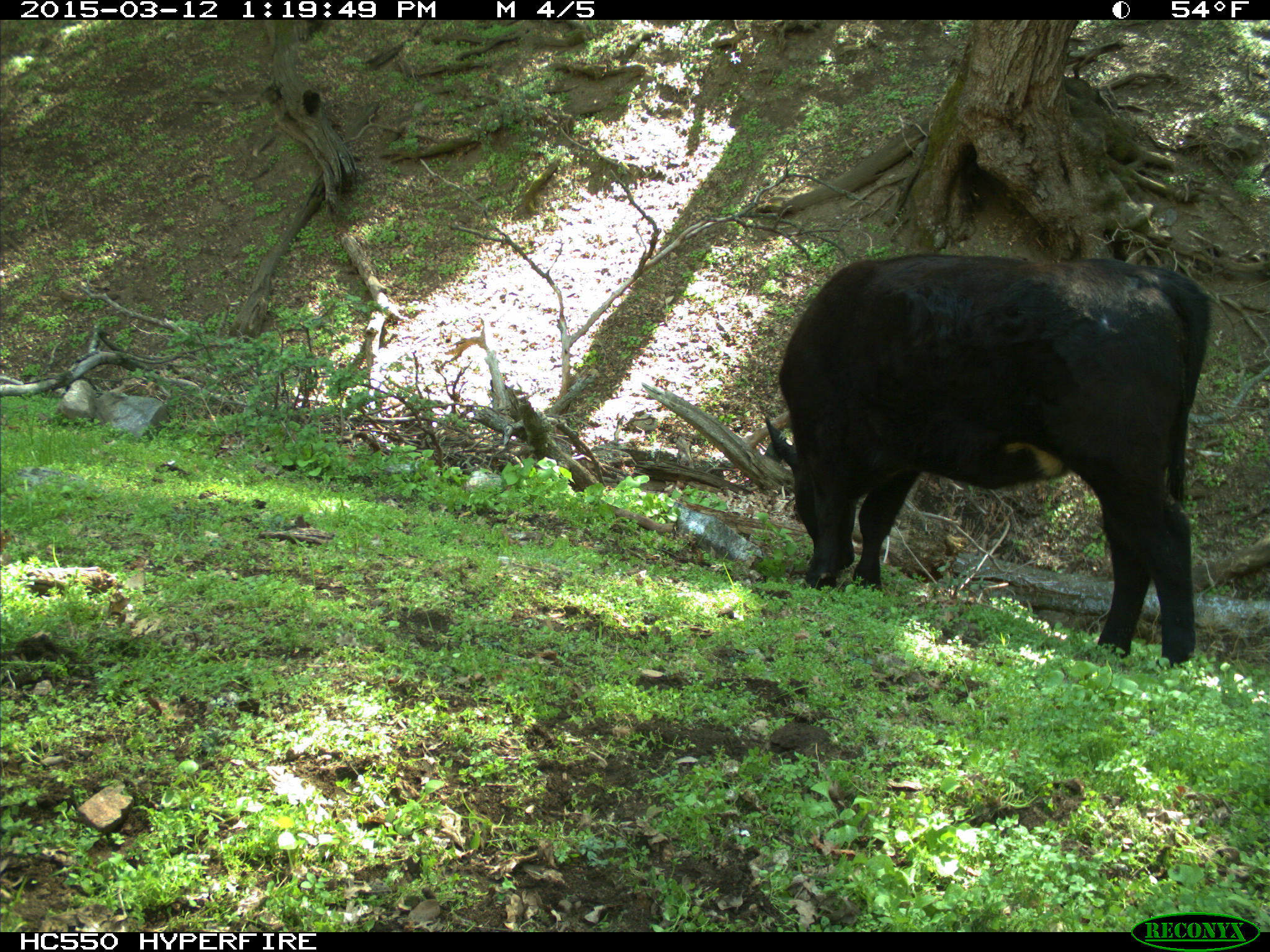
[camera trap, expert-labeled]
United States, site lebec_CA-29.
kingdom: Animalia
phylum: Chordata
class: Mammalia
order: Artiodactyla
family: Bovidae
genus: Bos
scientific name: Bos taurus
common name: domestic cow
Bos taurus (domestic cow).